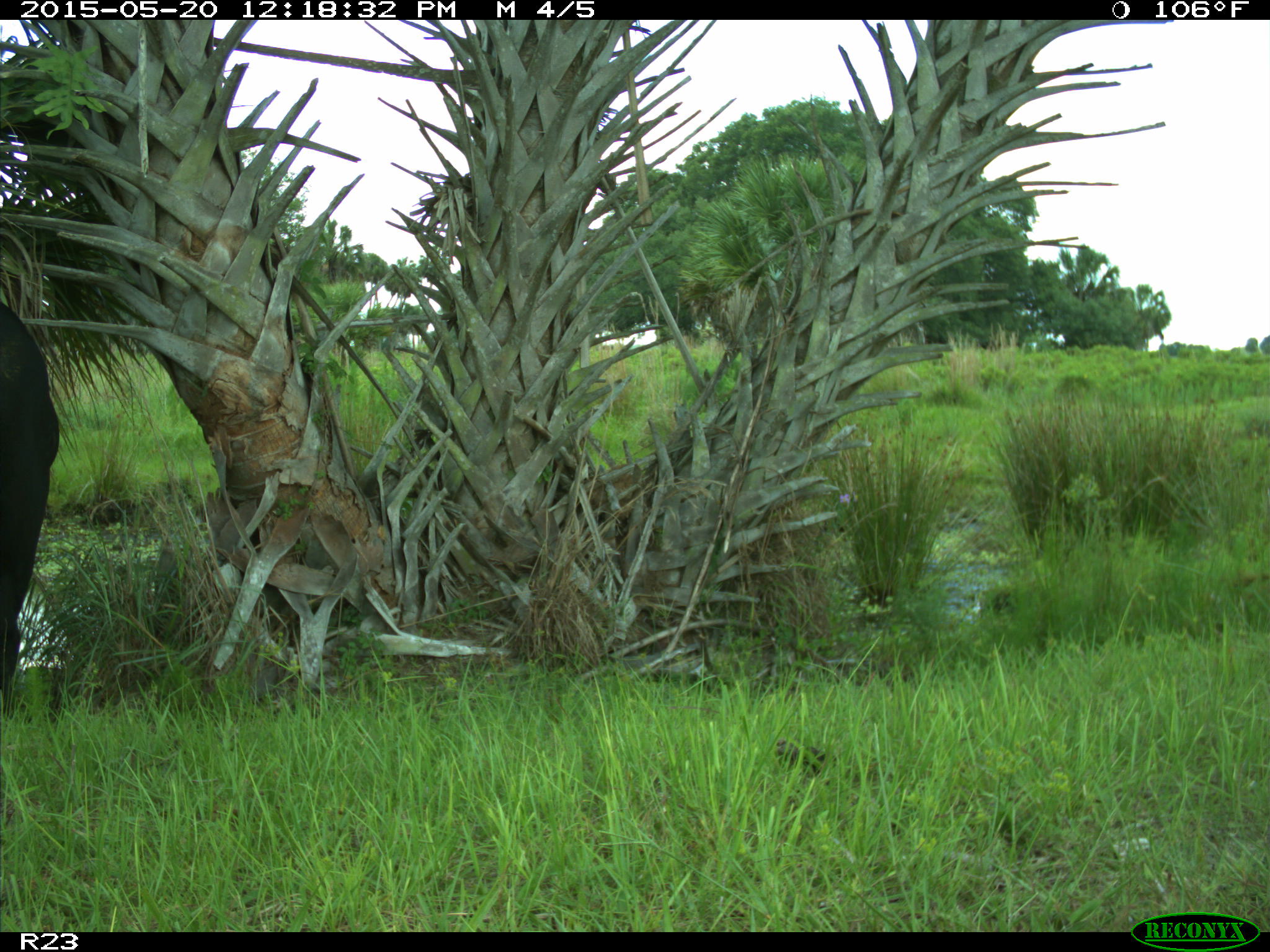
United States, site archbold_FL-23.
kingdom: Animalia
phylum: Chordata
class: Mammalia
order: Artiodactyla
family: Suidae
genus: Sus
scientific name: Sus scrofa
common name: wild boar